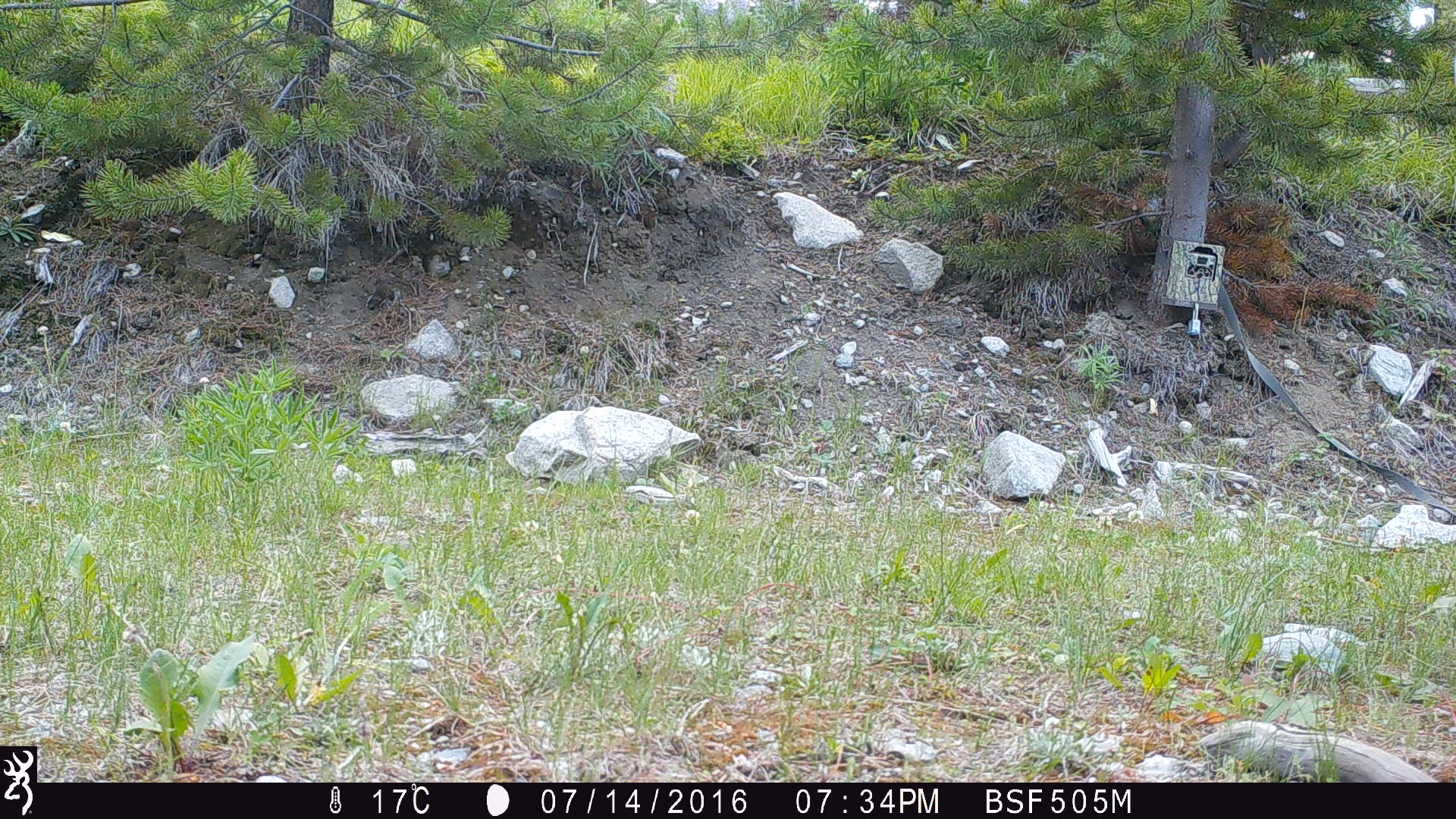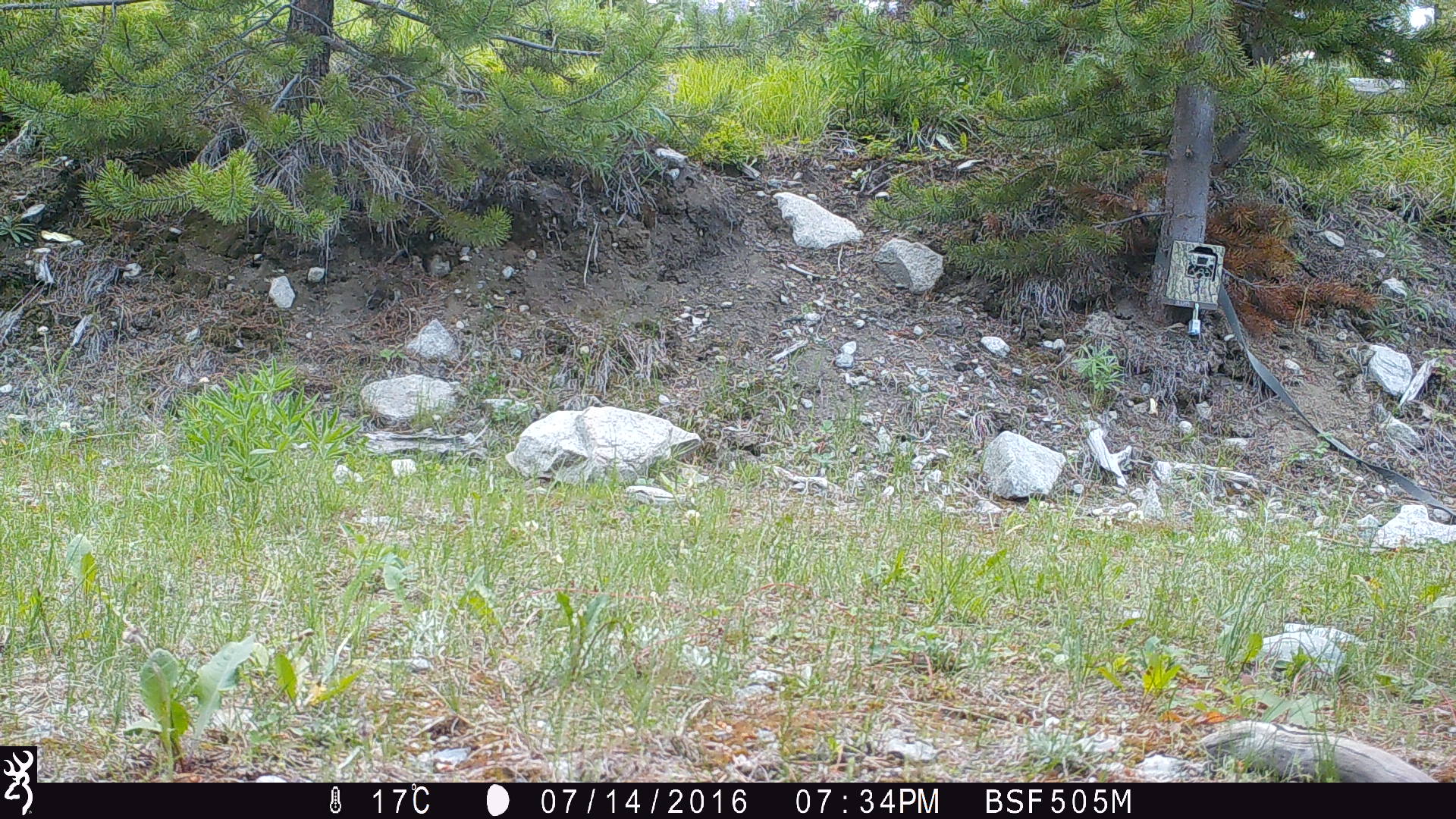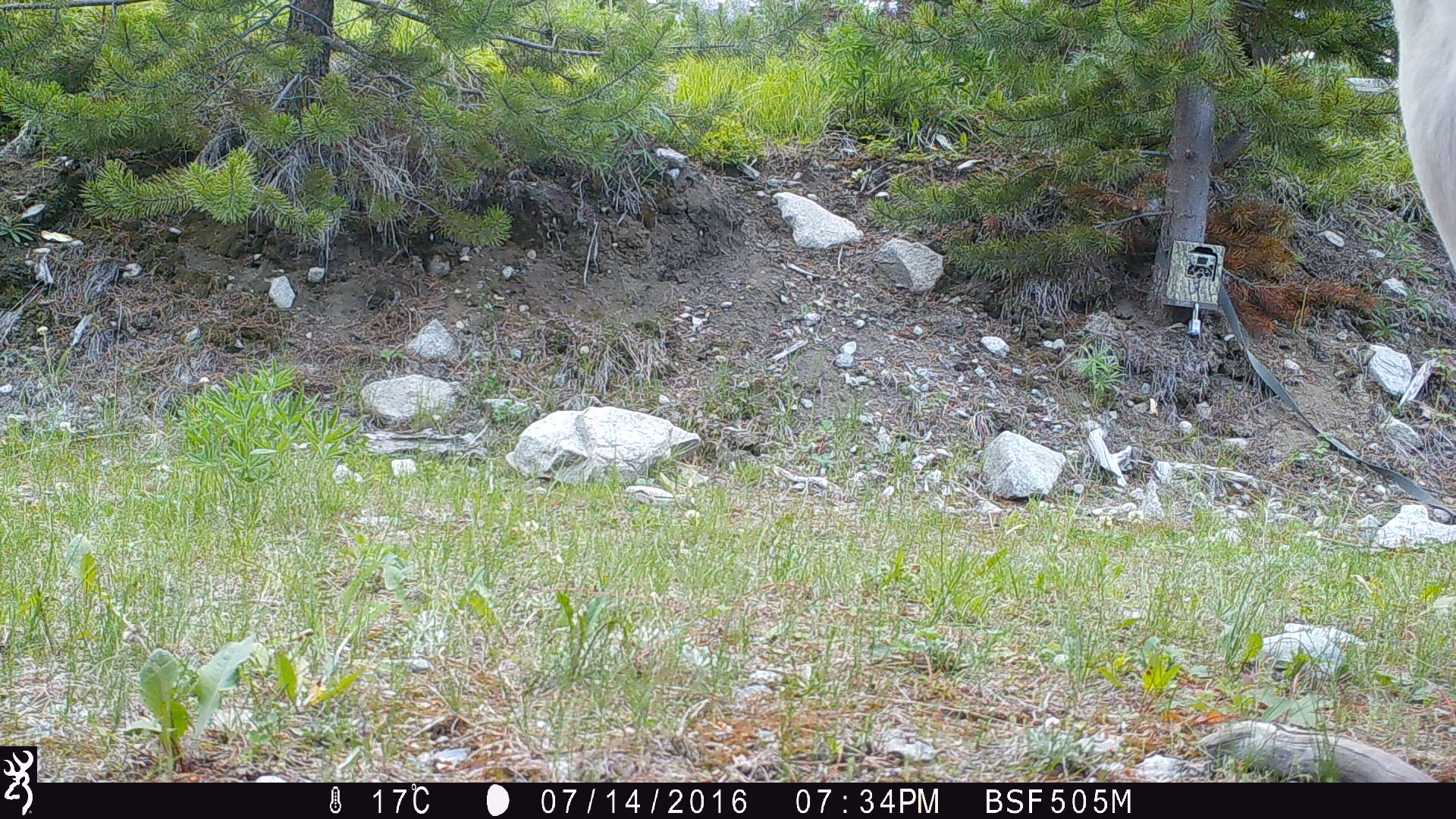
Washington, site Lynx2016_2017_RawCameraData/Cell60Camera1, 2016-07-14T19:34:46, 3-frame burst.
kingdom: Animalia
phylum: Chordata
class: Mammalia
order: Artiodactyla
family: Bovidae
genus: Bos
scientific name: Bos taurus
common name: domestic cattle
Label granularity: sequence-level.